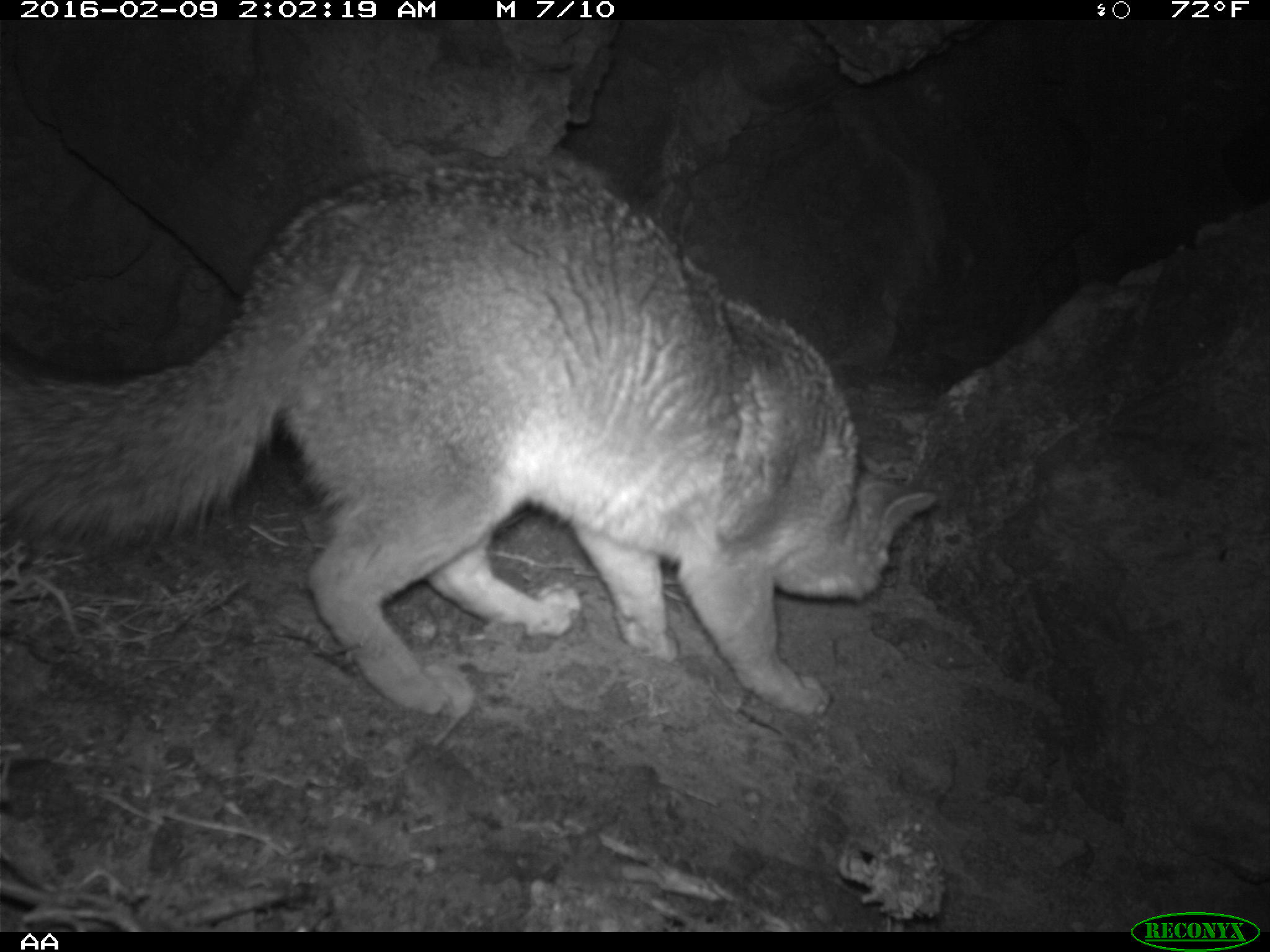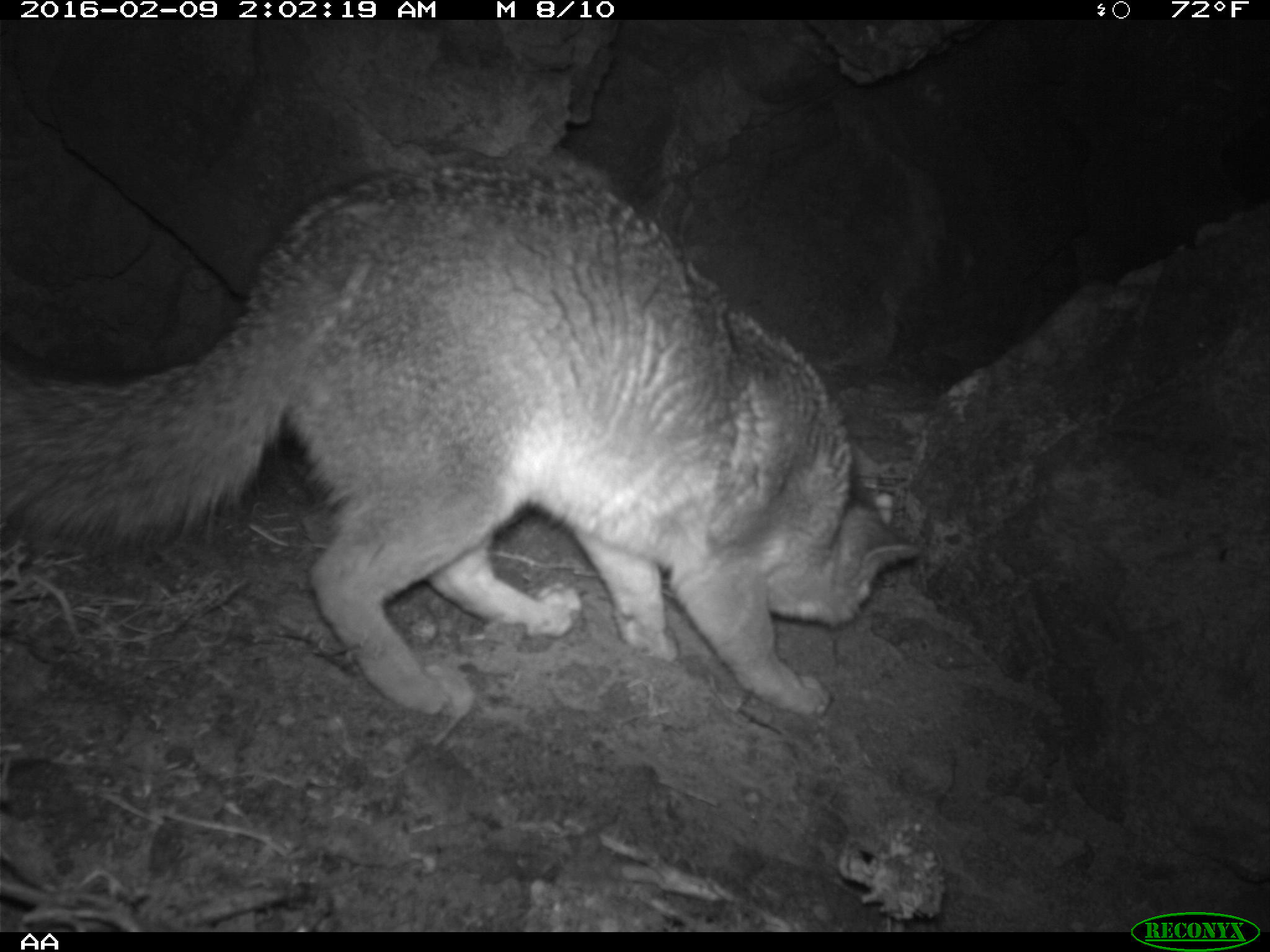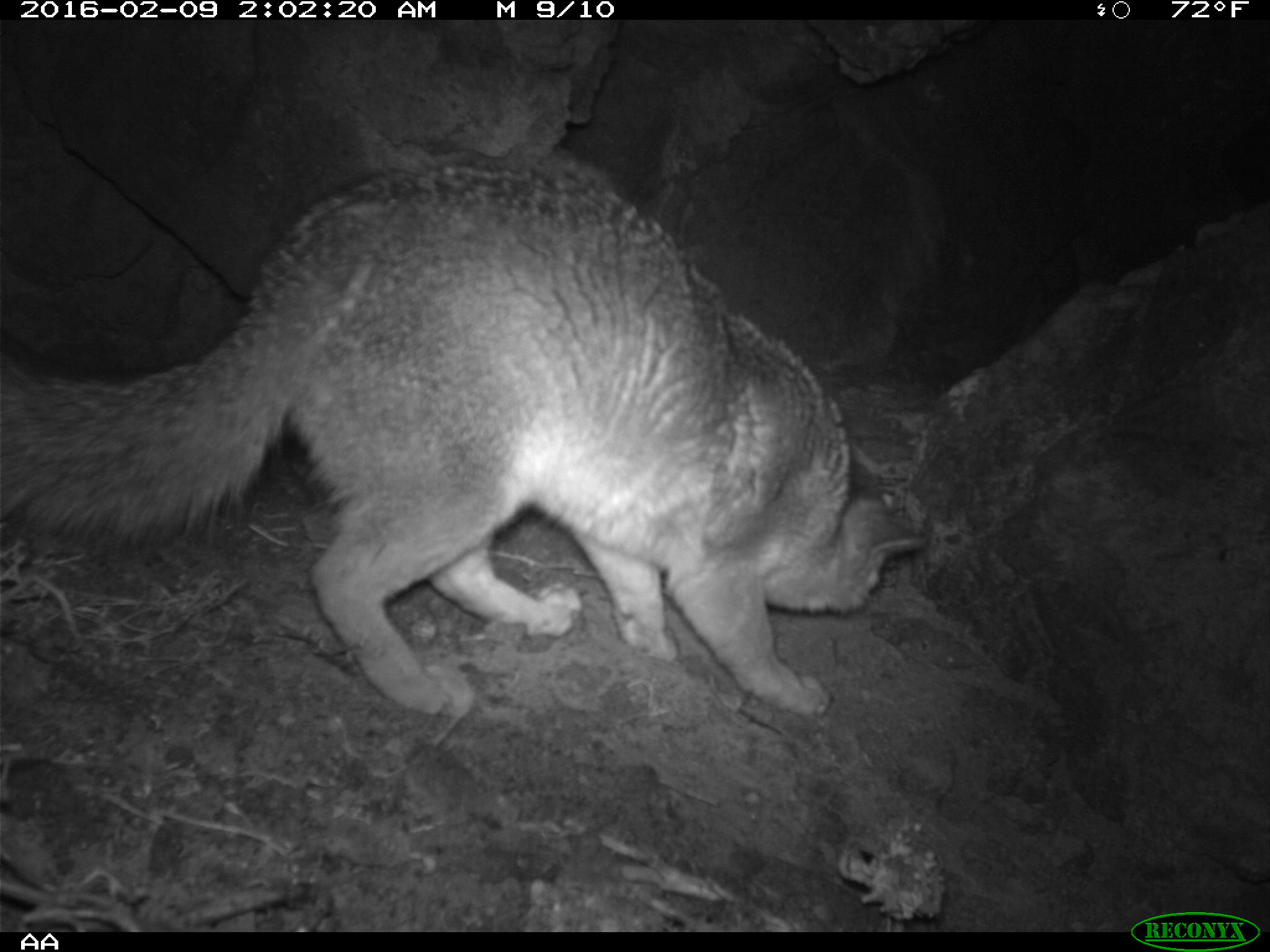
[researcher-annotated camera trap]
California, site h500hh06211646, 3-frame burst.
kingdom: Animalia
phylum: Chordata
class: Mammalia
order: Carnivora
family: Canidae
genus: Urocyon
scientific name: Urocyon littoralis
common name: island fox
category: fox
Fox (island fox) (Urocyon littoralis).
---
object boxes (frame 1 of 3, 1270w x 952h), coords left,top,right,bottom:
fox: 0,161,944,718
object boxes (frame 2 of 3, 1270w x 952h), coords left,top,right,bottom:
fox: 0,152,919,718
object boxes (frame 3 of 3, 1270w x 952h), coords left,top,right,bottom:
fox: 0,154,926,718